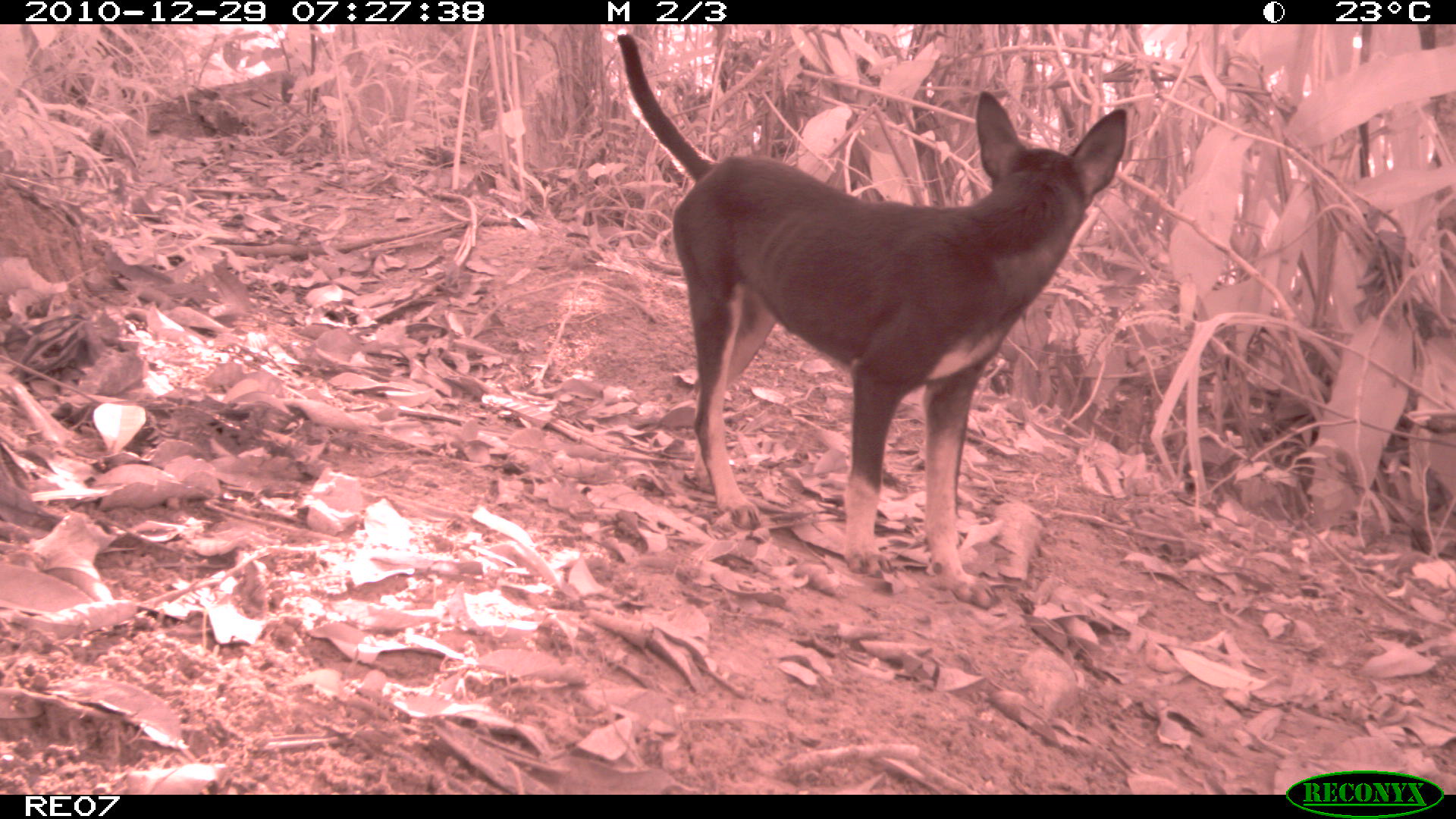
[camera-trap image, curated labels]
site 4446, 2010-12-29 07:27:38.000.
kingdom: Animalia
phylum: Chordata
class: Mammalia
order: Carnivora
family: Canidae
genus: Canis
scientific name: Canis familiaris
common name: domestic dog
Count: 1.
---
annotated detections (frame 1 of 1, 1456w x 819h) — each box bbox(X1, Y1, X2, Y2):
canis familiaris: bbox(614, 32, 1126, 607)